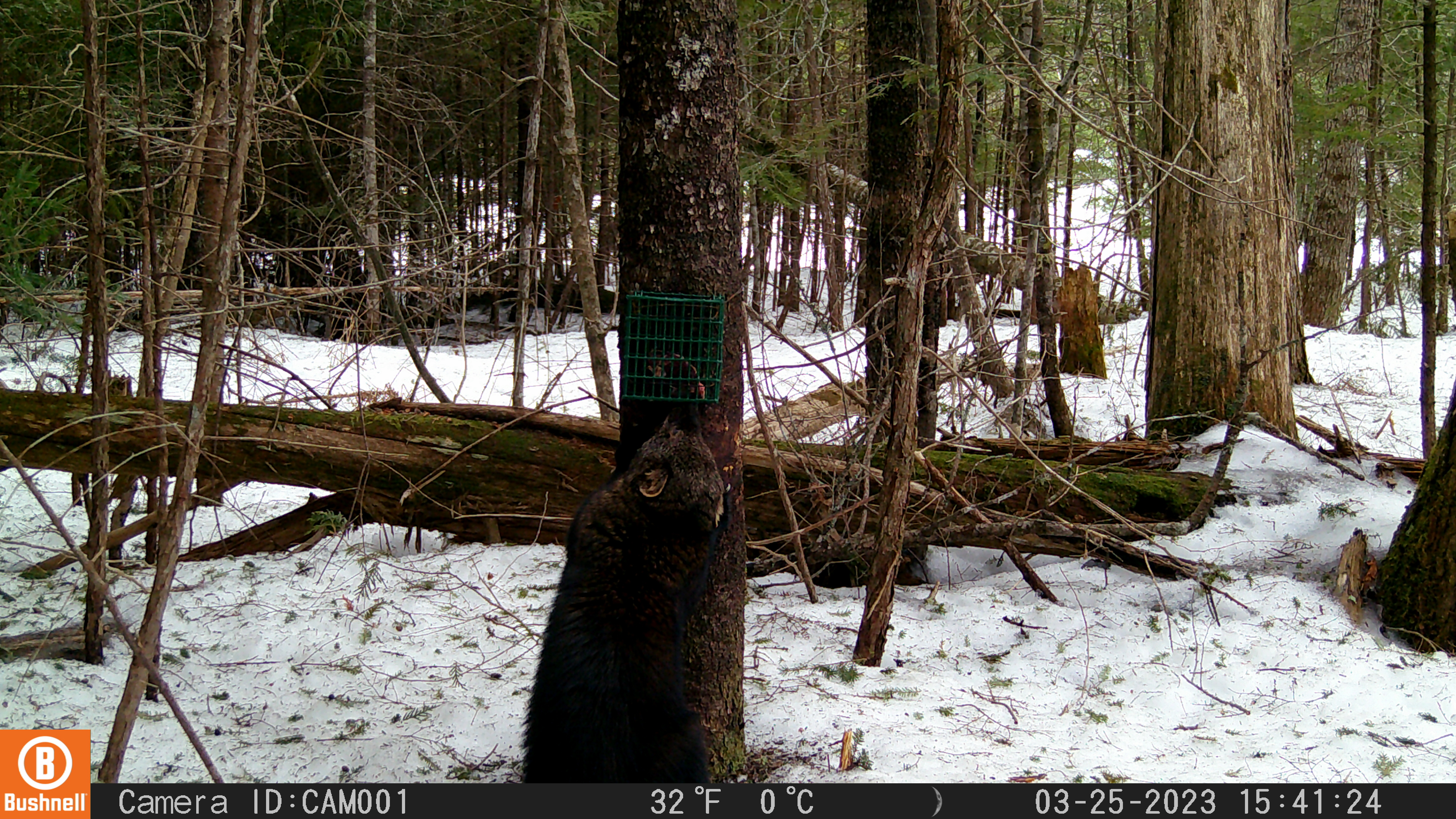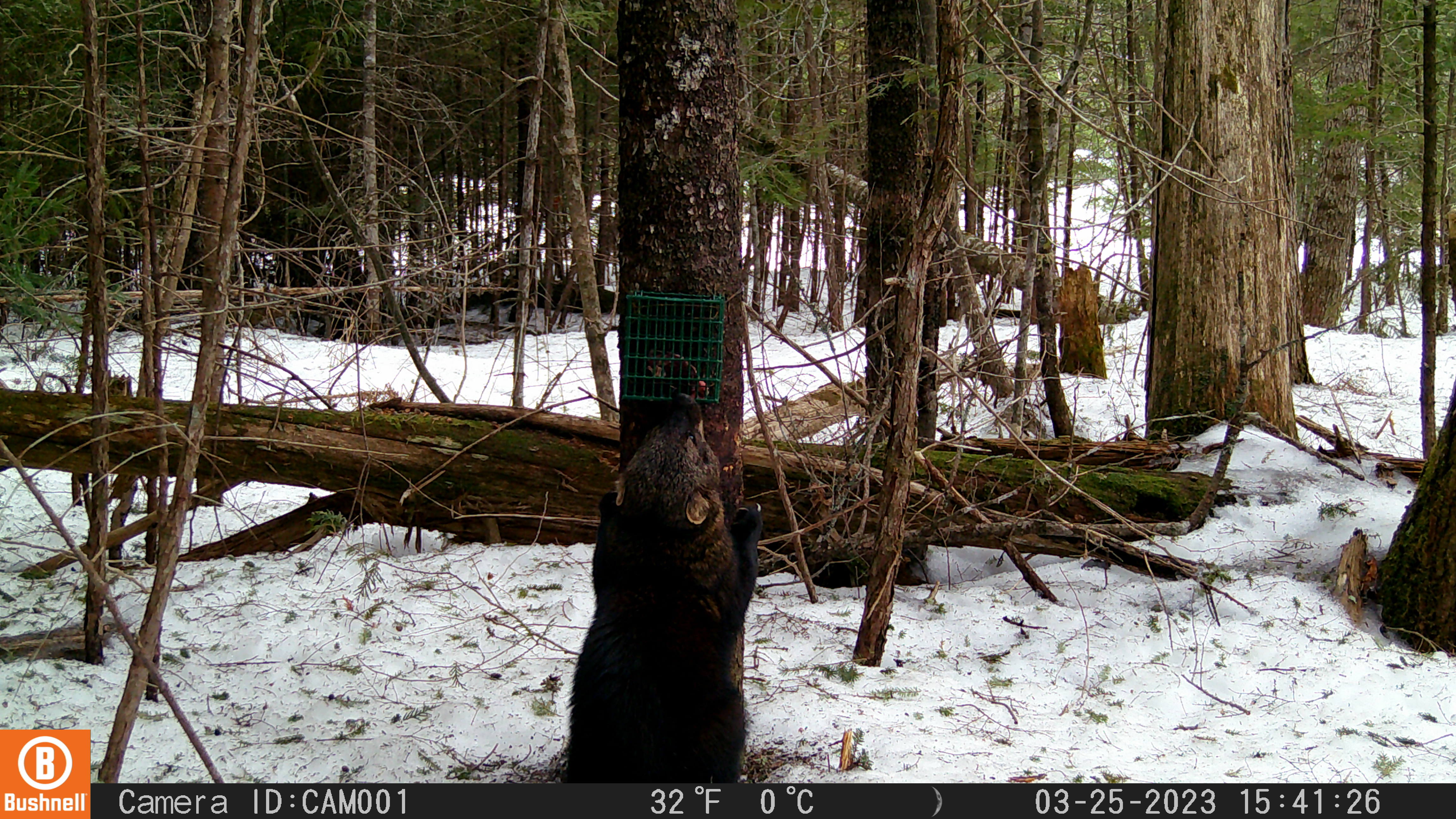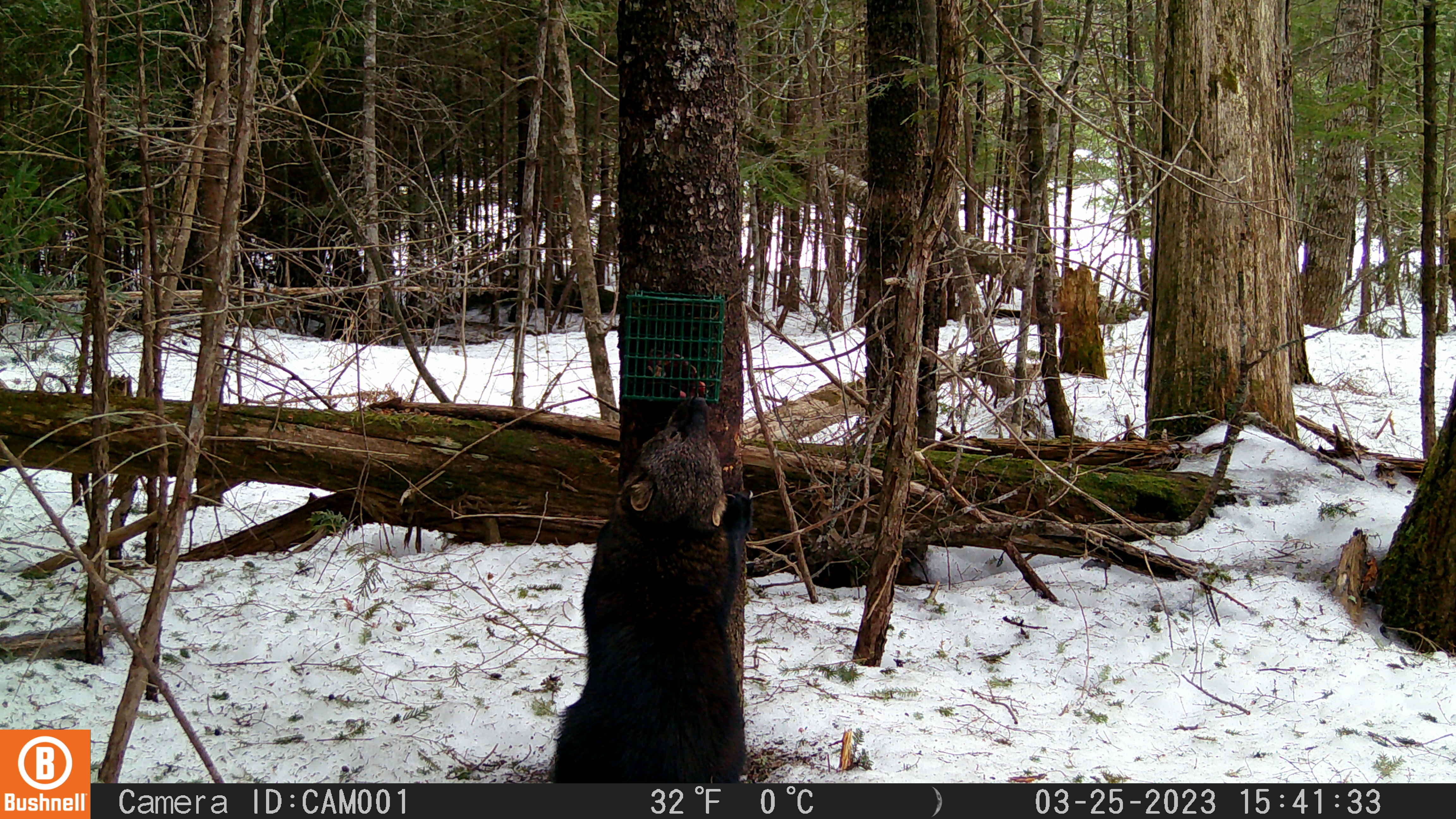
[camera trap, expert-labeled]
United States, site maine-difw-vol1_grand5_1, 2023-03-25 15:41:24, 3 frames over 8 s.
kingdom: Animalia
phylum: Chordata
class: Mammalia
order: Carnivora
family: Mustelidae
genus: Pekania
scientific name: Pekania pennanti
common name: fisher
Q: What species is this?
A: Fisher (Pekania pennanti).